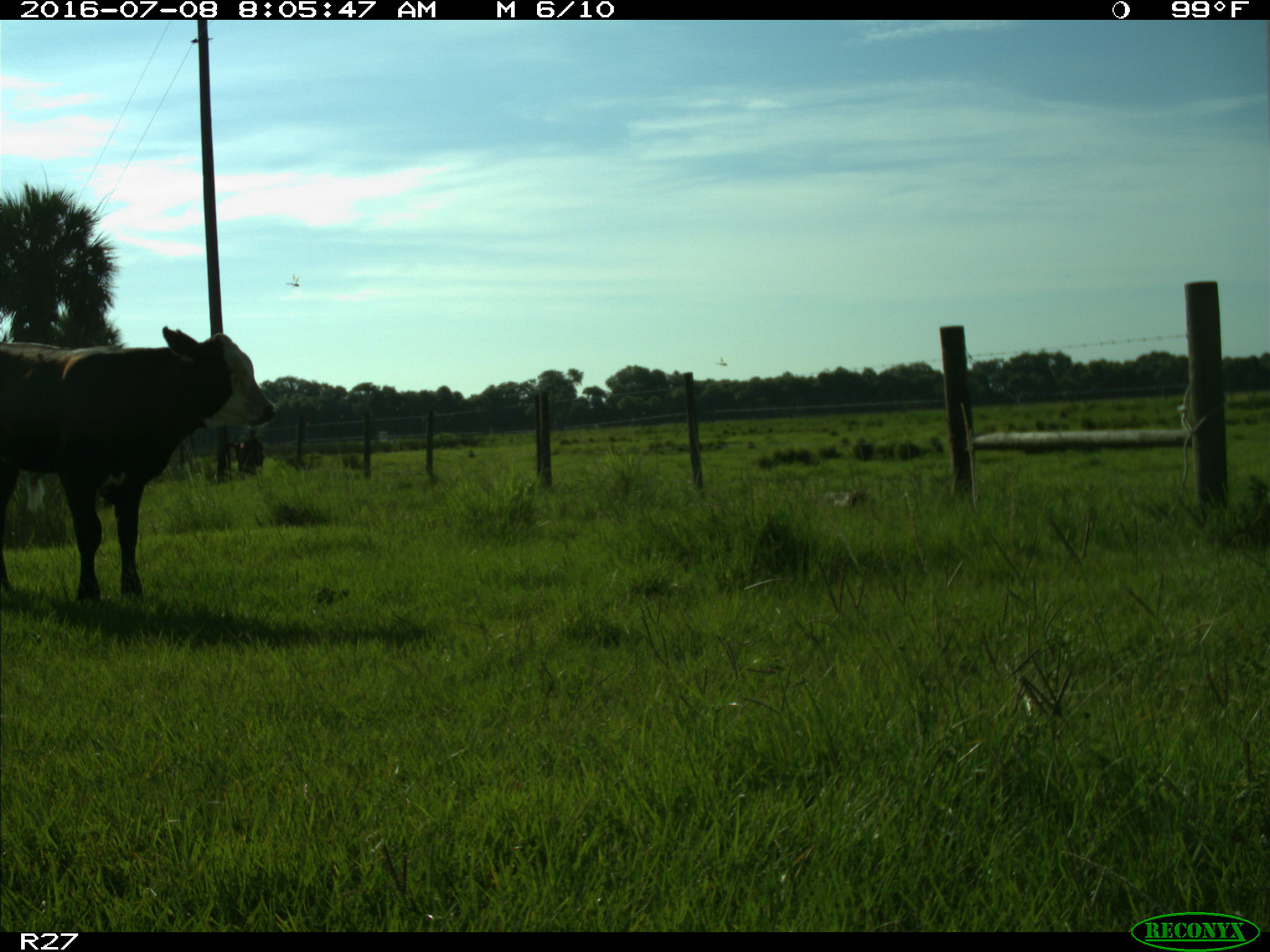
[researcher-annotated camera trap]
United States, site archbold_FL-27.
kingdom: Animalia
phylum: Chordata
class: Mammalia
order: Artiodactyla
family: Bovidae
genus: Bos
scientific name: Bos taurus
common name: domestic cow